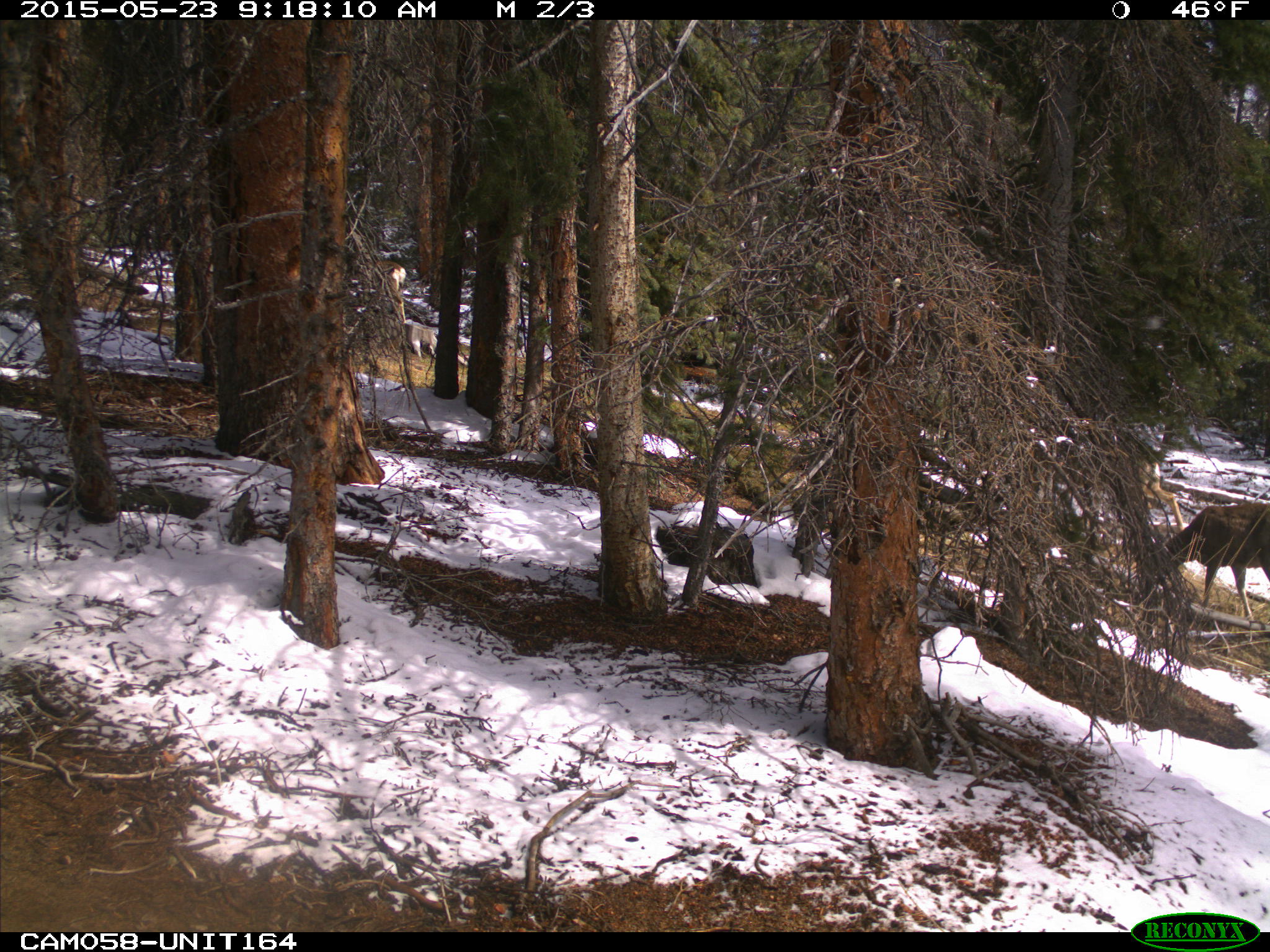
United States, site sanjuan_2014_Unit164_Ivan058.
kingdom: Animalia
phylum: Chordata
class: Mammalia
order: Artiodactyla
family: Cervidae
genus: Odocoileus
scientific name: Odocoileus hemionus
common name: mule deer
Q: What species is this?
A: Odocoileus hemionus (mule deer).